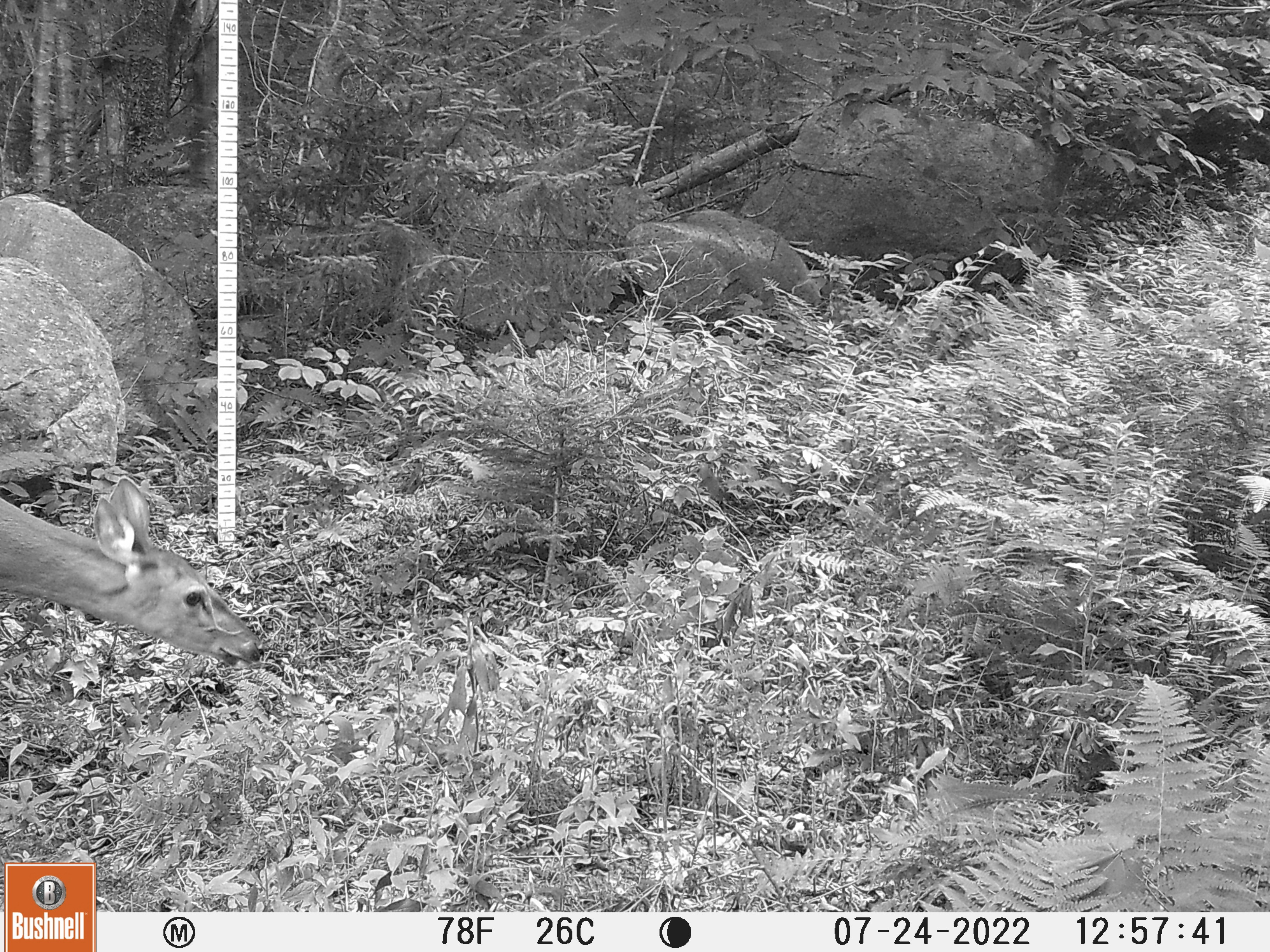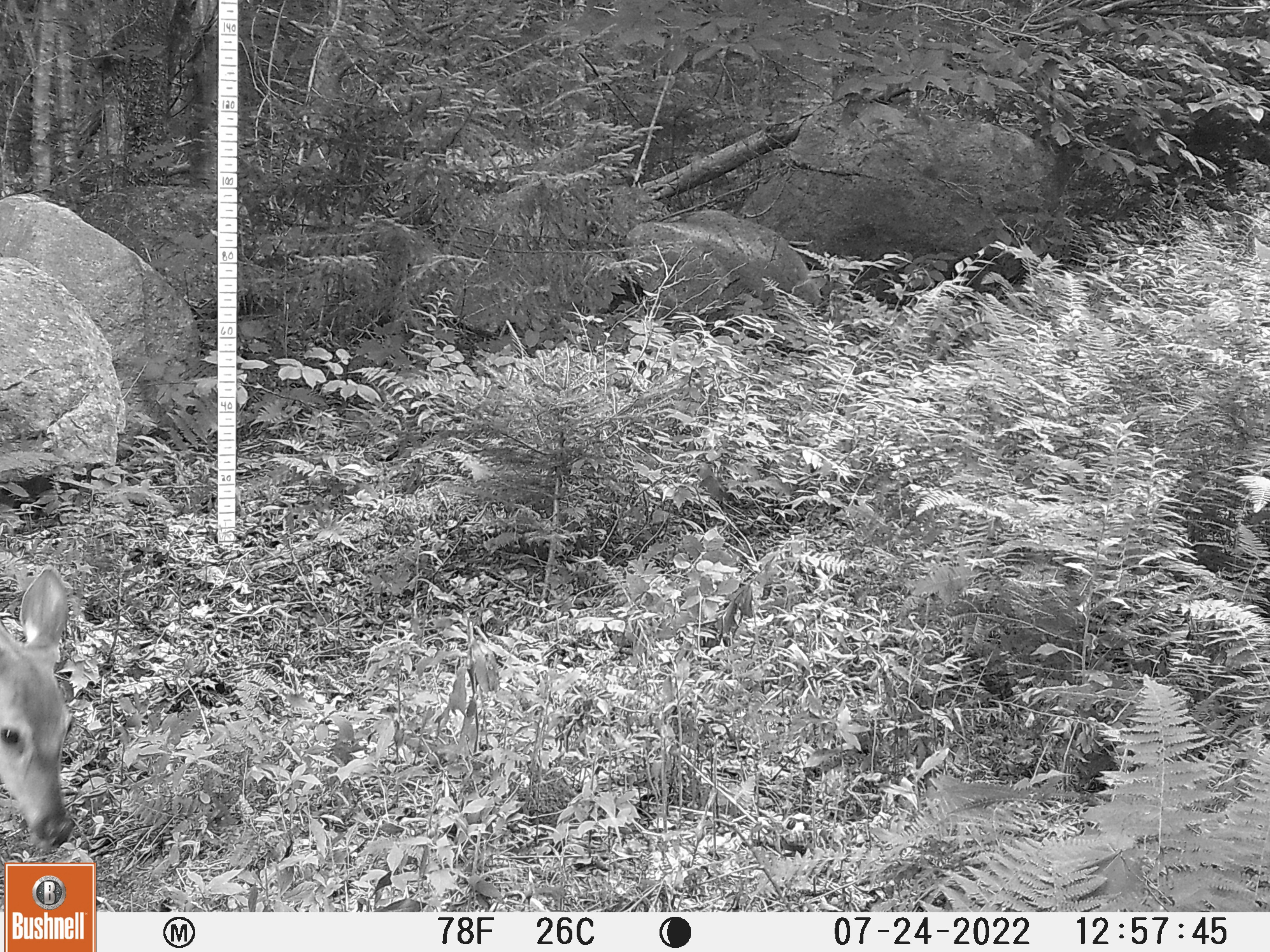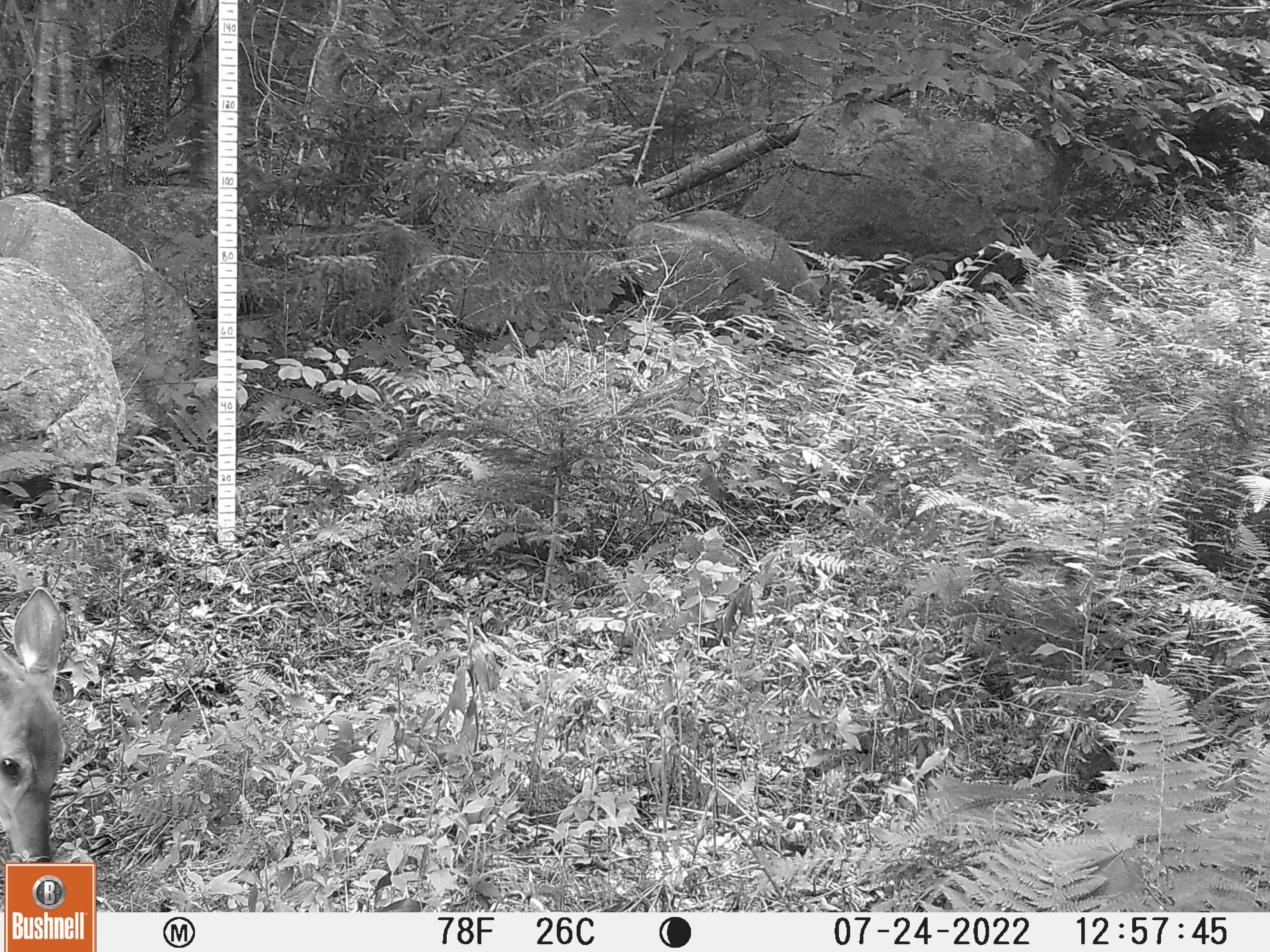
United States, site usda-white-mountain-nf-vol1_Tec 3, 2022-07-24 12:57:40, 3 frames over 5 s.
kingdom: Animalia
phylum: Chordata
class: Mammalia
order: Artiodactyla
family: Cervidae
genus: Odocoileus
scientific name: Odocoileus virginianus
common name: white-tailed deer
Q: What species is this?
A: White-tailed deer (Odocoileus virginianus).